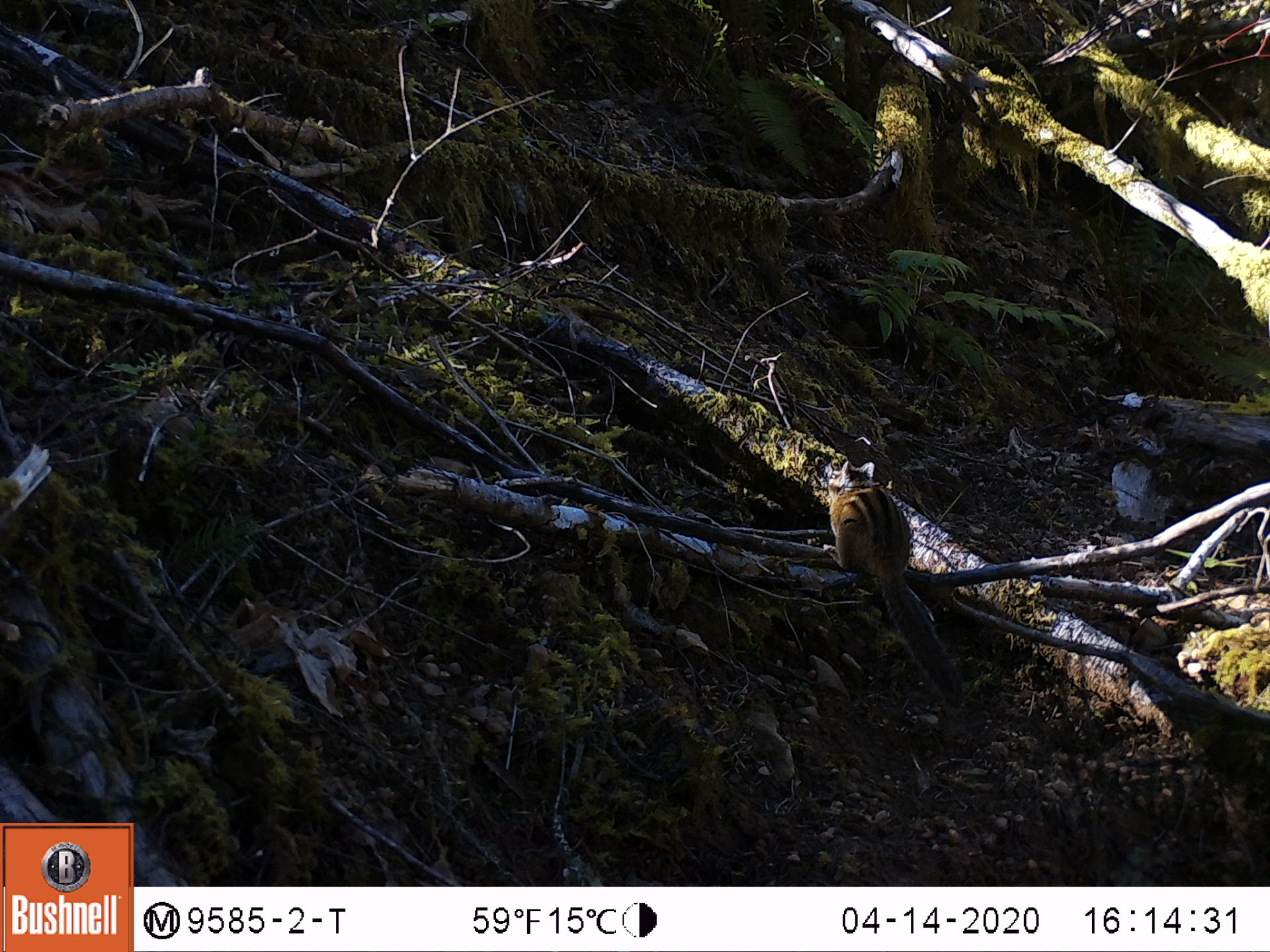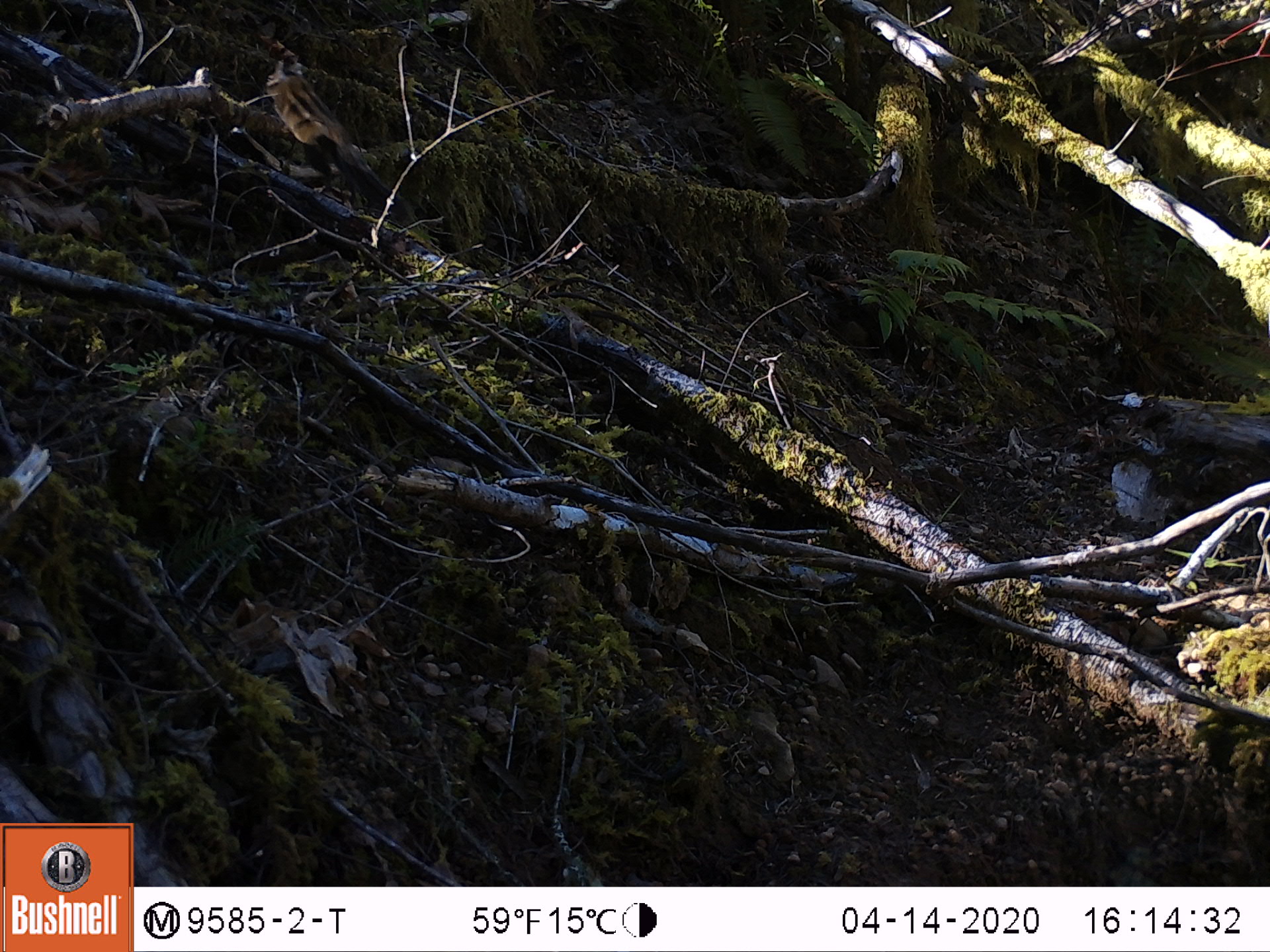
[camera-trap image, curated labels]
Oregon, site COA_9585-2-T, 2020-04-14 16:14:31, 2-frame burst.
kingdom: Animalia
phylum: Chordata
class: Mammalia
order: Rodentia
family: Sciuridae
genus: Neotamias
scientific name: Neotamias townsendii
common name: townsend's chipmunk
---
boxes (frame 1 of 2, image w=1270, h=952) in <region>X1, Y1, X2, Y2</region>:
townsend's chipmunk: <region>822, 452, 970, 715</region>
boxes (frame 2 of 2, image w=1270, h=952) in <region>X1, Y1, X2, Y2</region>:
townsend's chipmunk: <region>261, 48, 411, 223</region>